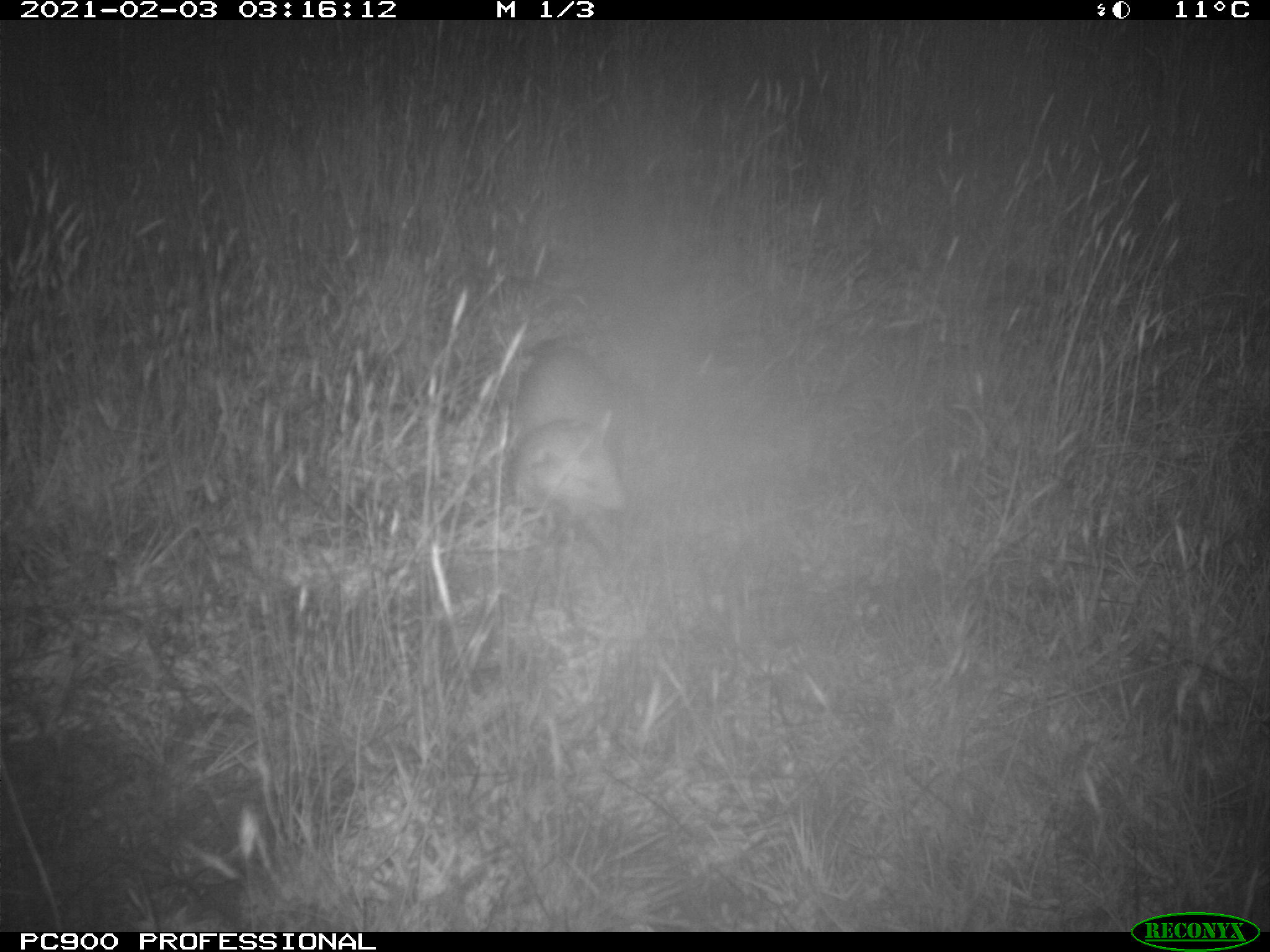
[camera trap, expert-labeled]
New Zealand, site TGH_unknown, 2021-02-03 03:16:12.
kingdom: Animalia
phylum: Chordata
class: Mammalia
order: Carnivora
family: Mustelidae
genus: Mustela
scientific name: Mustela furo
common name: ferret